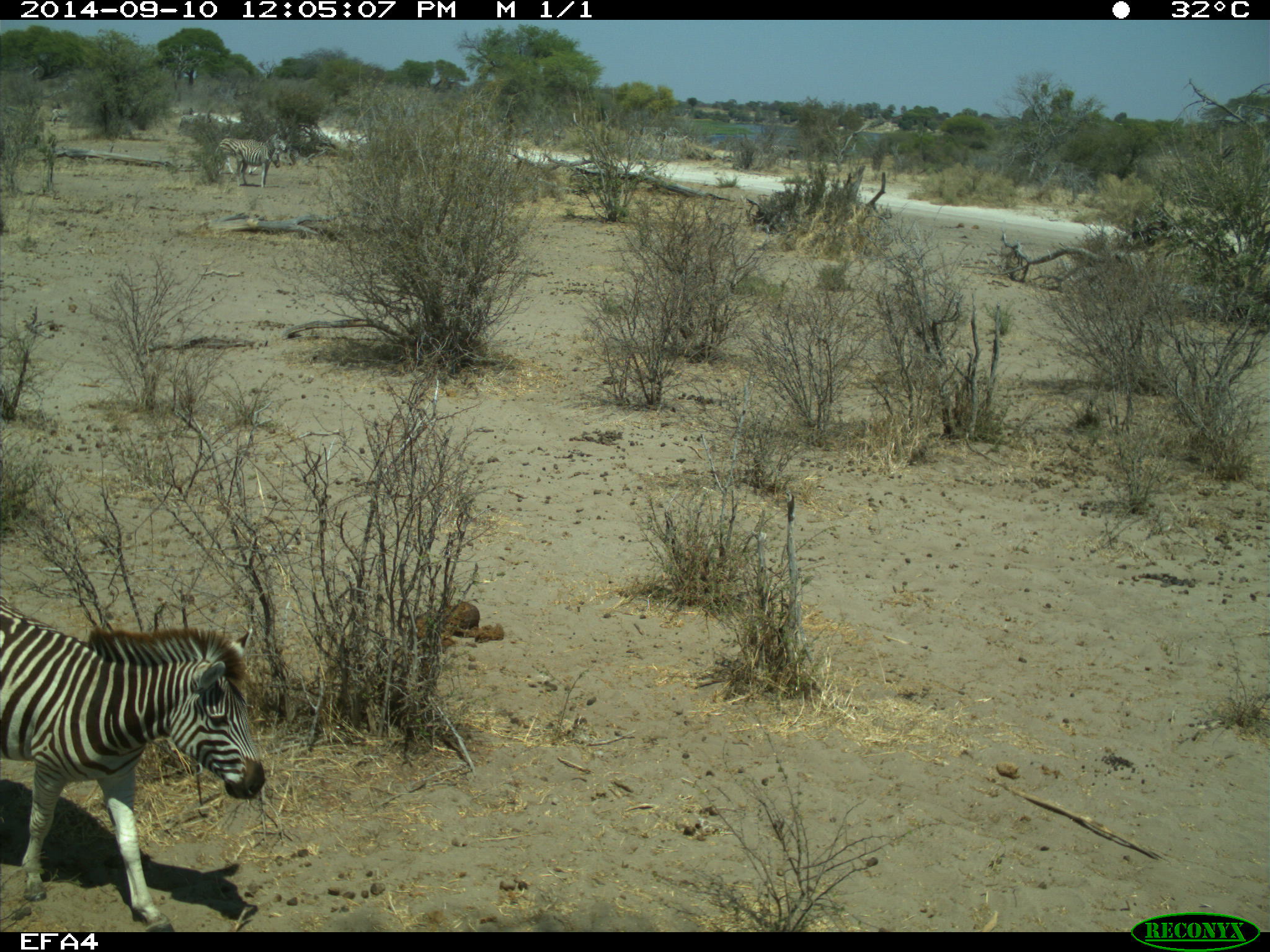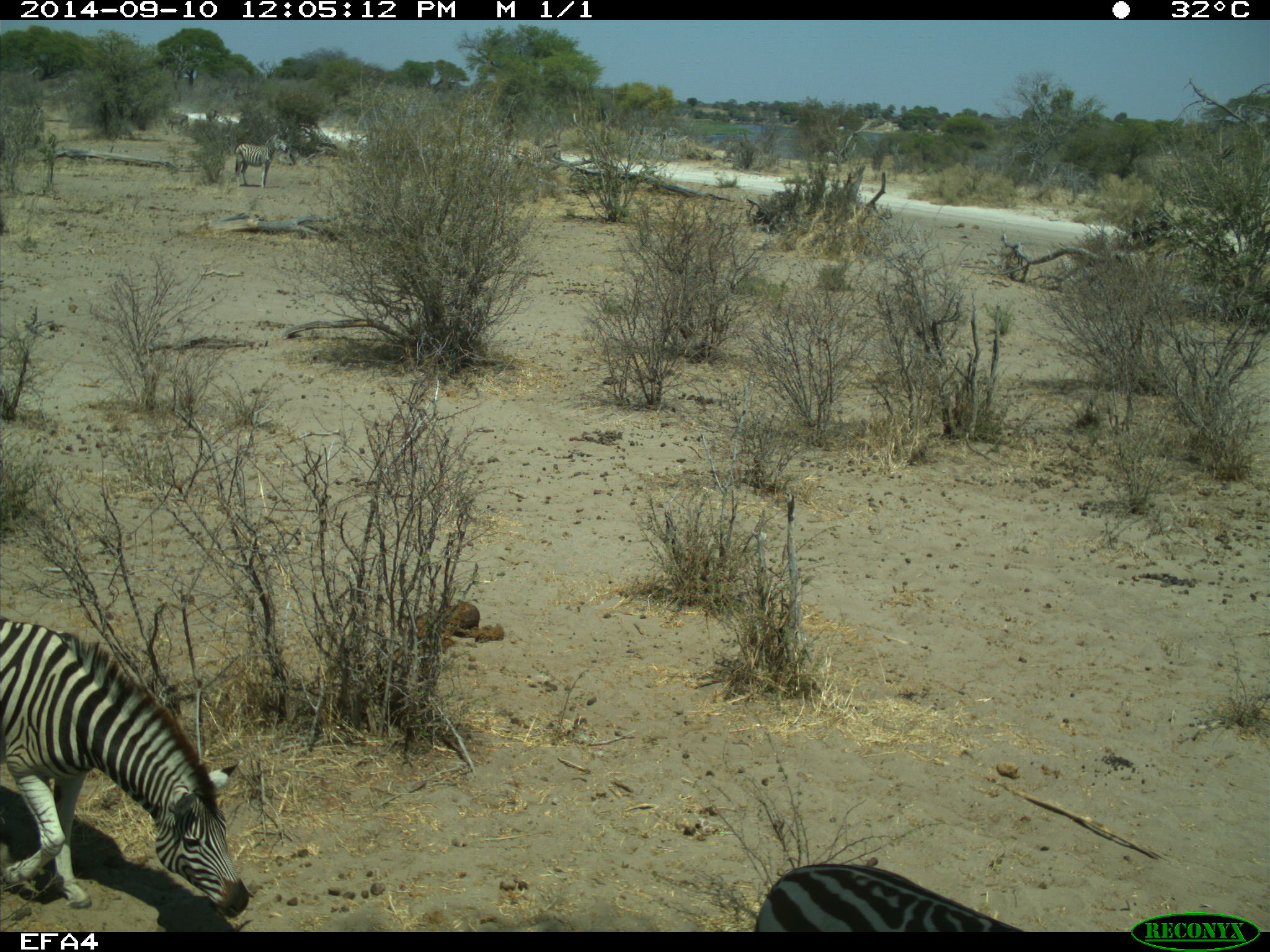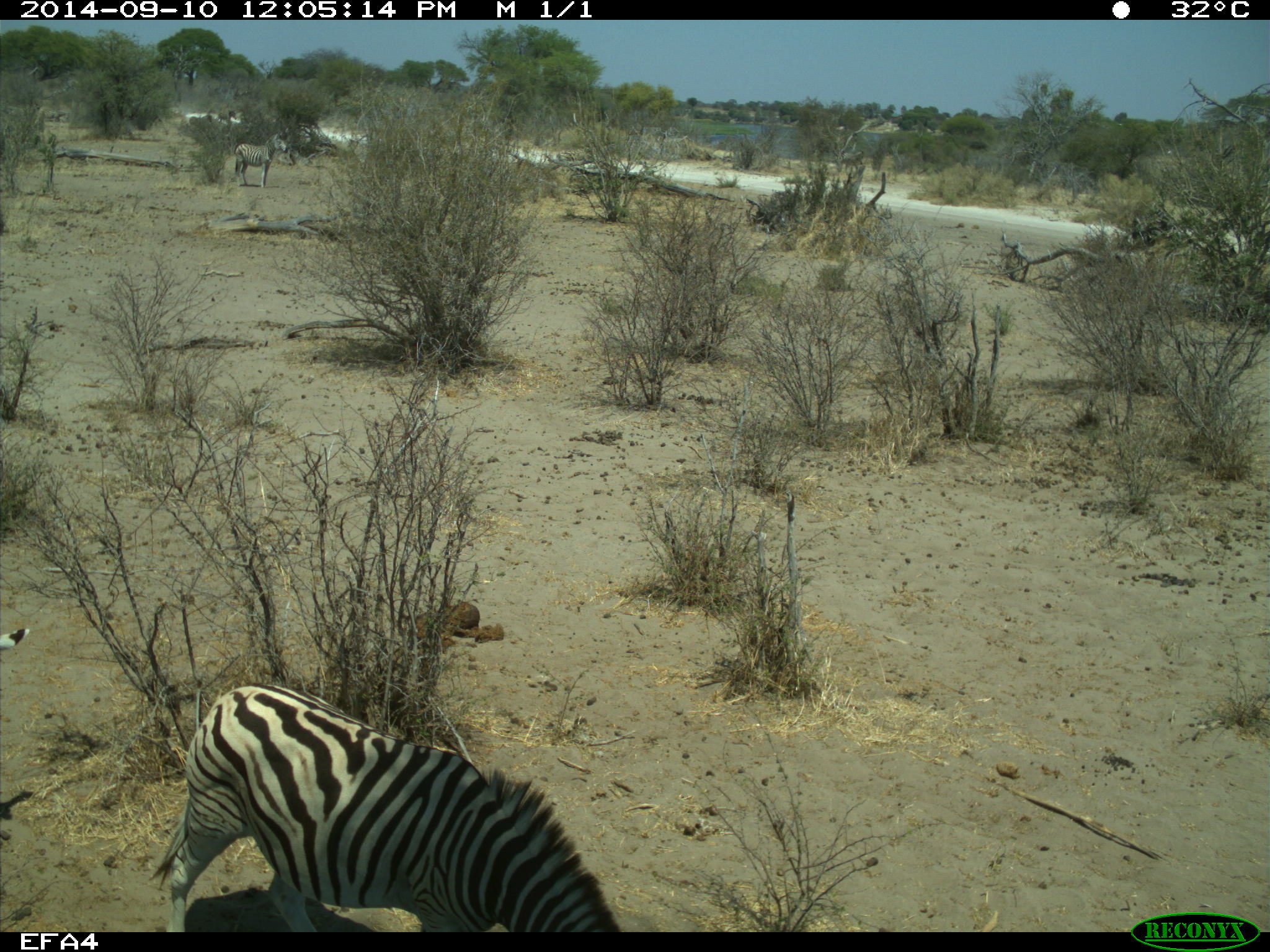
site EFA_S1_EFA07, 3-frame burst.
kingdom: Animalia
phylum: Chordata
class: Mammalia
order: Perissodactyla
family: Equidae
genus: Equus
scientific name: Equus quagga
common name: plains zebra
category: zebraplains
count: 9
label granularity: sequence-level